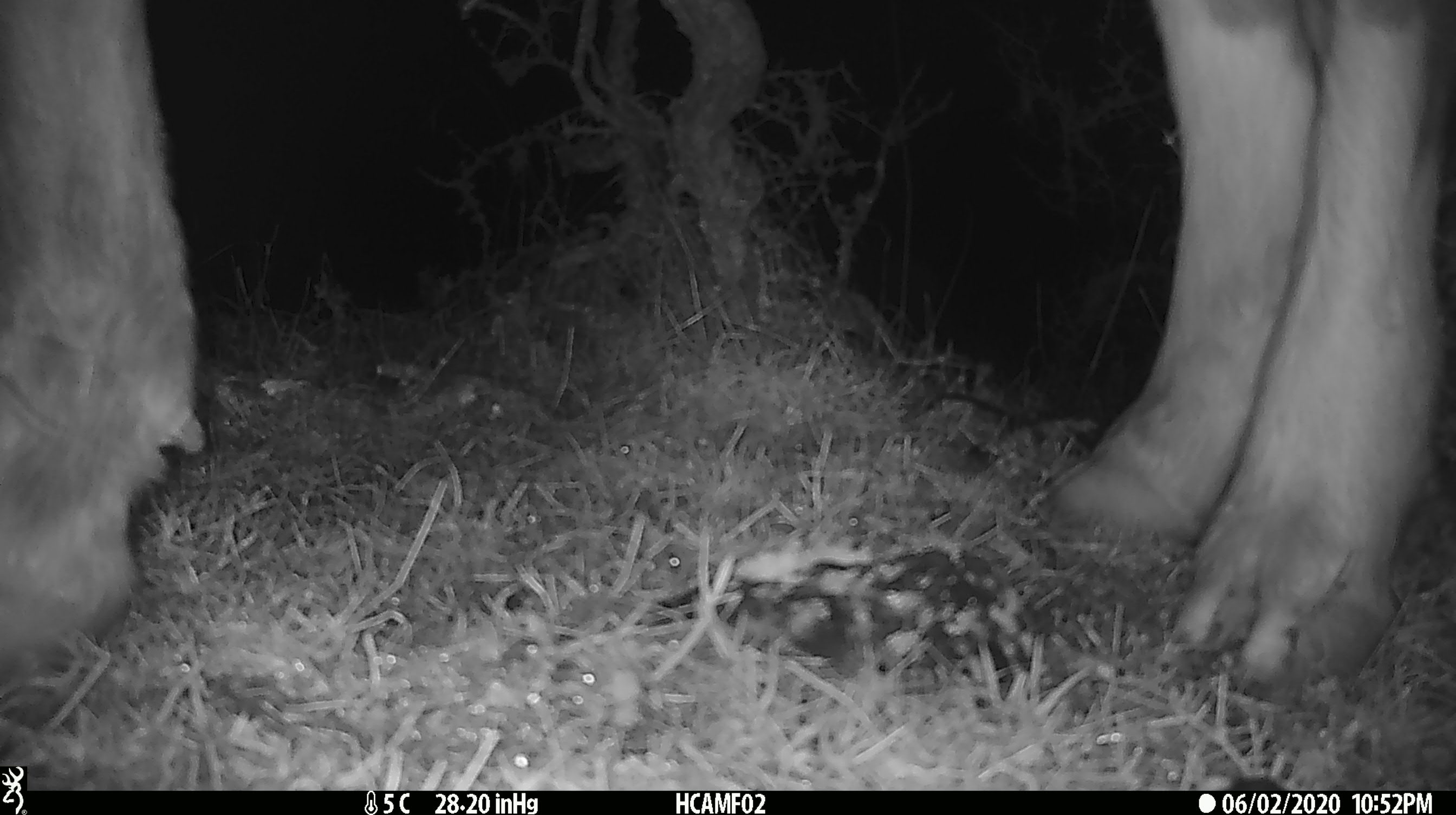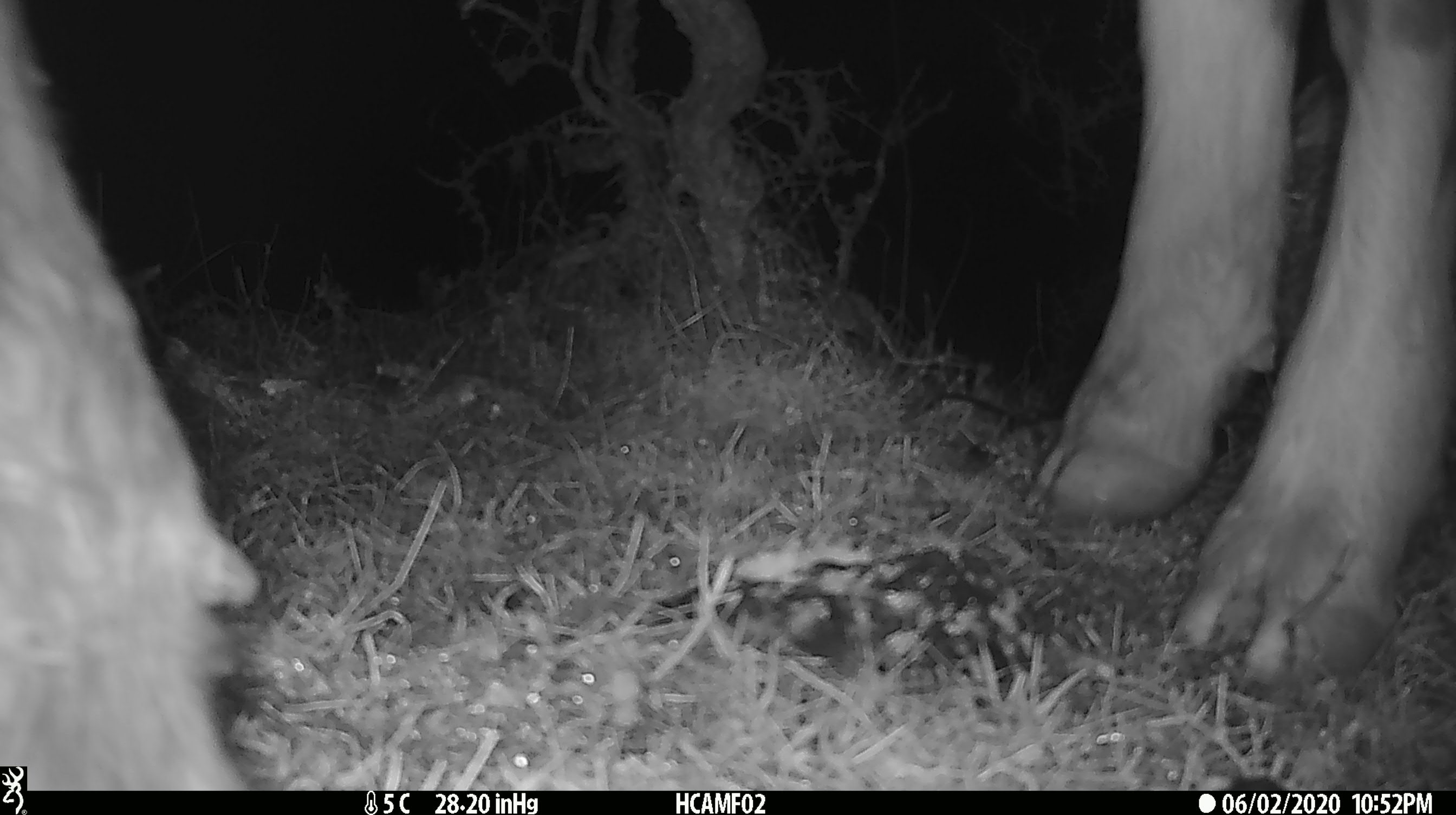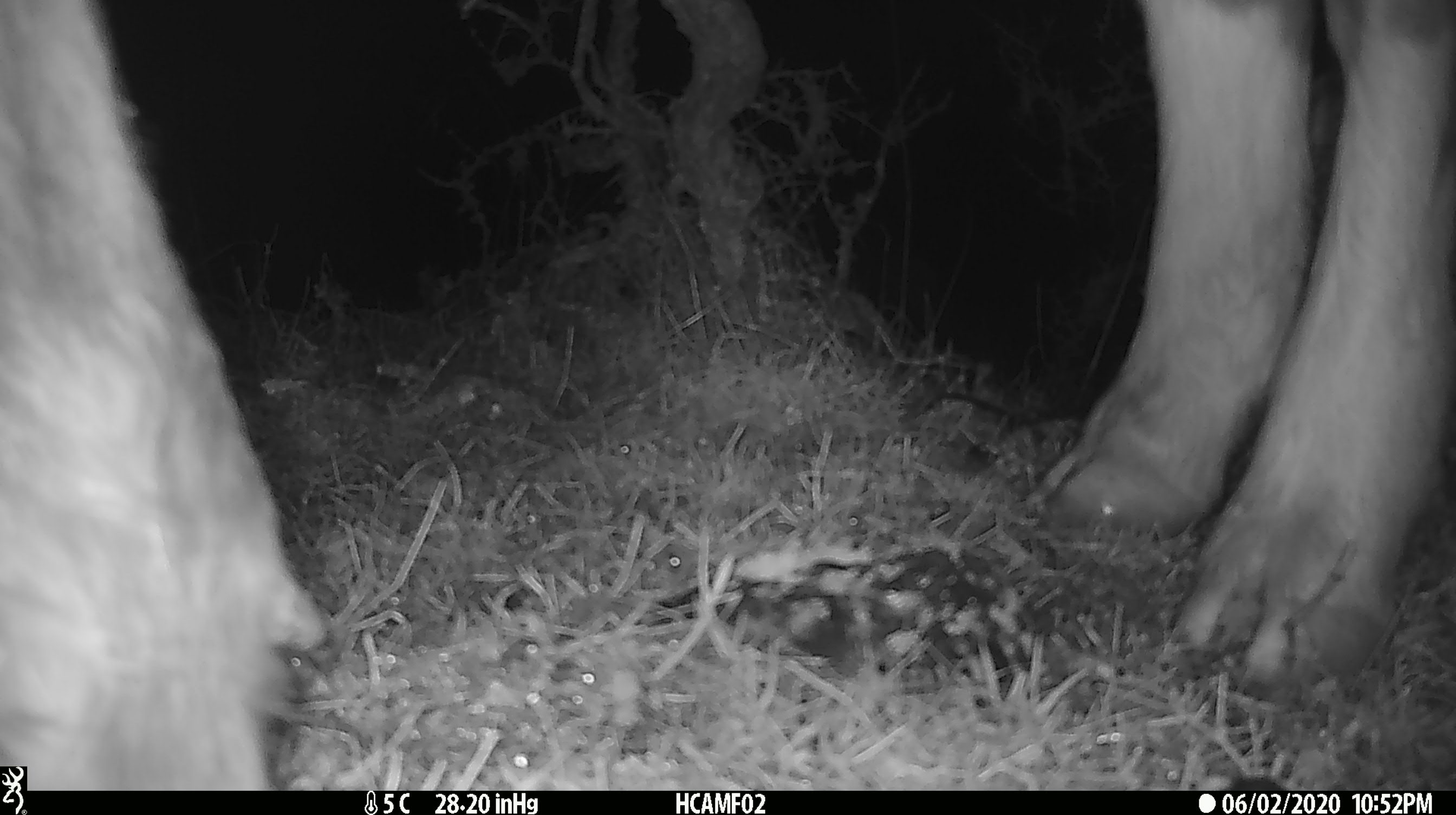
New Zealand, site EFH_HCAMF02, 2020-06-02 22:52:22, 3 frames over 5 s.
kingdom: Animalia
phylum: Chordata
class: Mammalia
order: Artiodactyla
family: Bovidae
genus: Bos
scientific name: Bos taurus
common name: domestic cow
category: cow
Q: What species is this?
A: Cow (domestic cow) (Bos taurus).